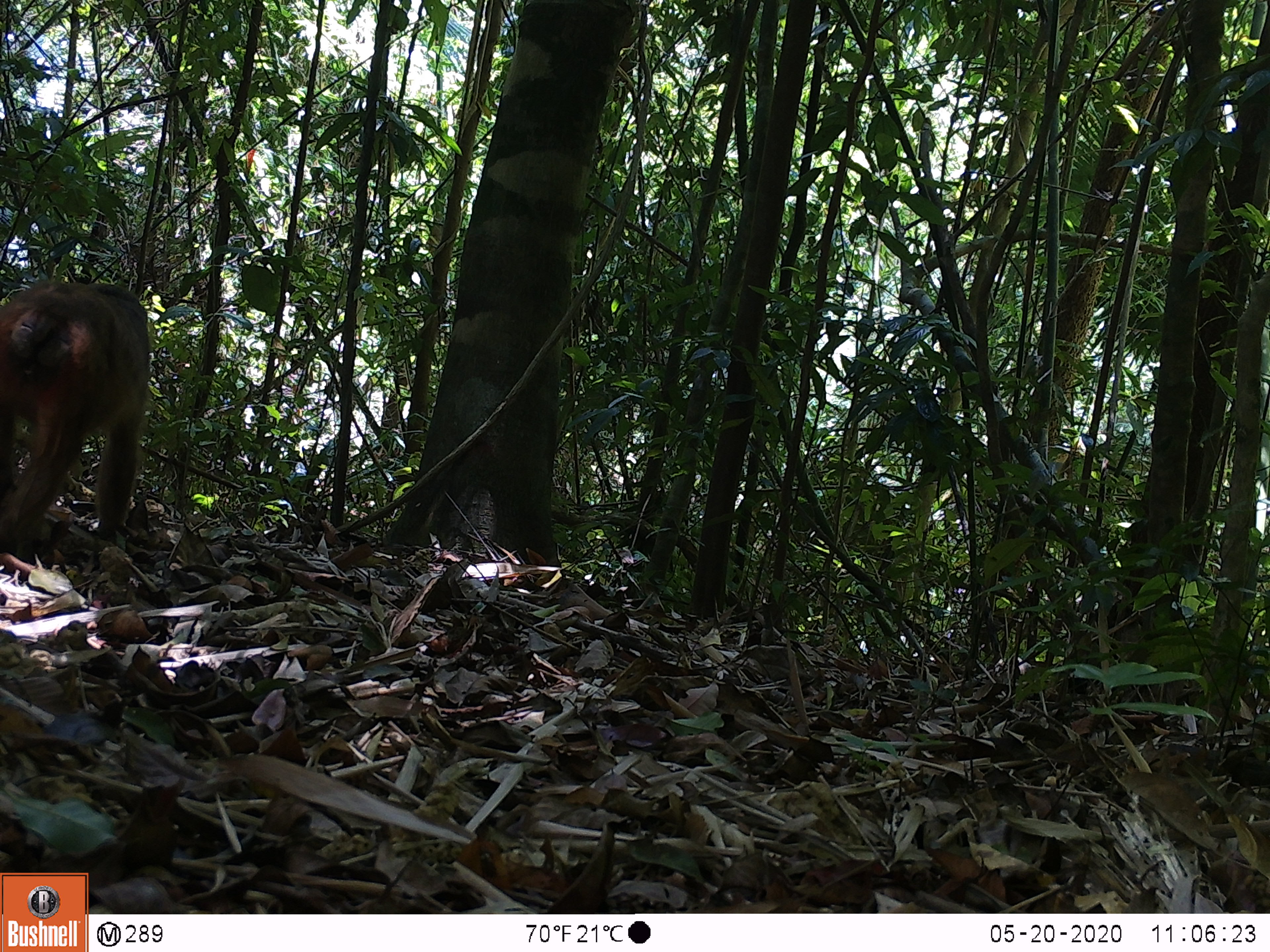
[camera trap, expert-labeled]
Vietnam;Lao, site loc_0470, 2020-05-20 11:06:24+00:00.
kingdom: Animalia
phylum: Chordata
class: Mammalia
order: Primates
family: Cercopithecidae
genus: Macaca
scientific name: Macaca arctoides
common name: stump-tailed macaque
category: stump tailed macaque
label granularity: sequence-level